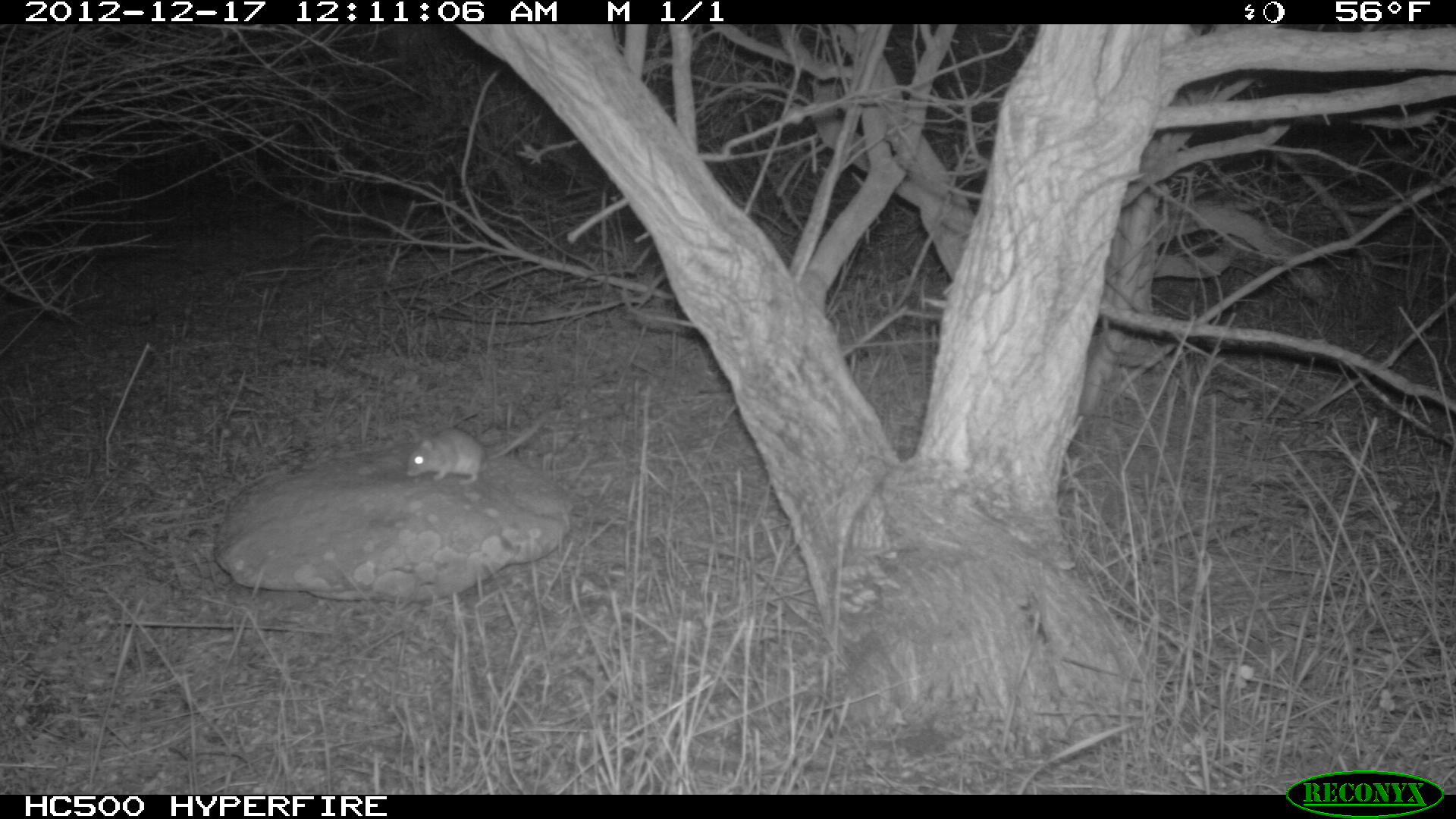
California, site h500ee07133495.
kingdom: Animalia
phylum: Chordata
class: Mammalia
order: Rodentia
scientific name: Rodentia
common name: rodent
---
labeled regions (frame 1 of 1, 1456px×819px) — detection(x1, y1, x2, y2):
rodent: detection(404, 408, 548, 485)